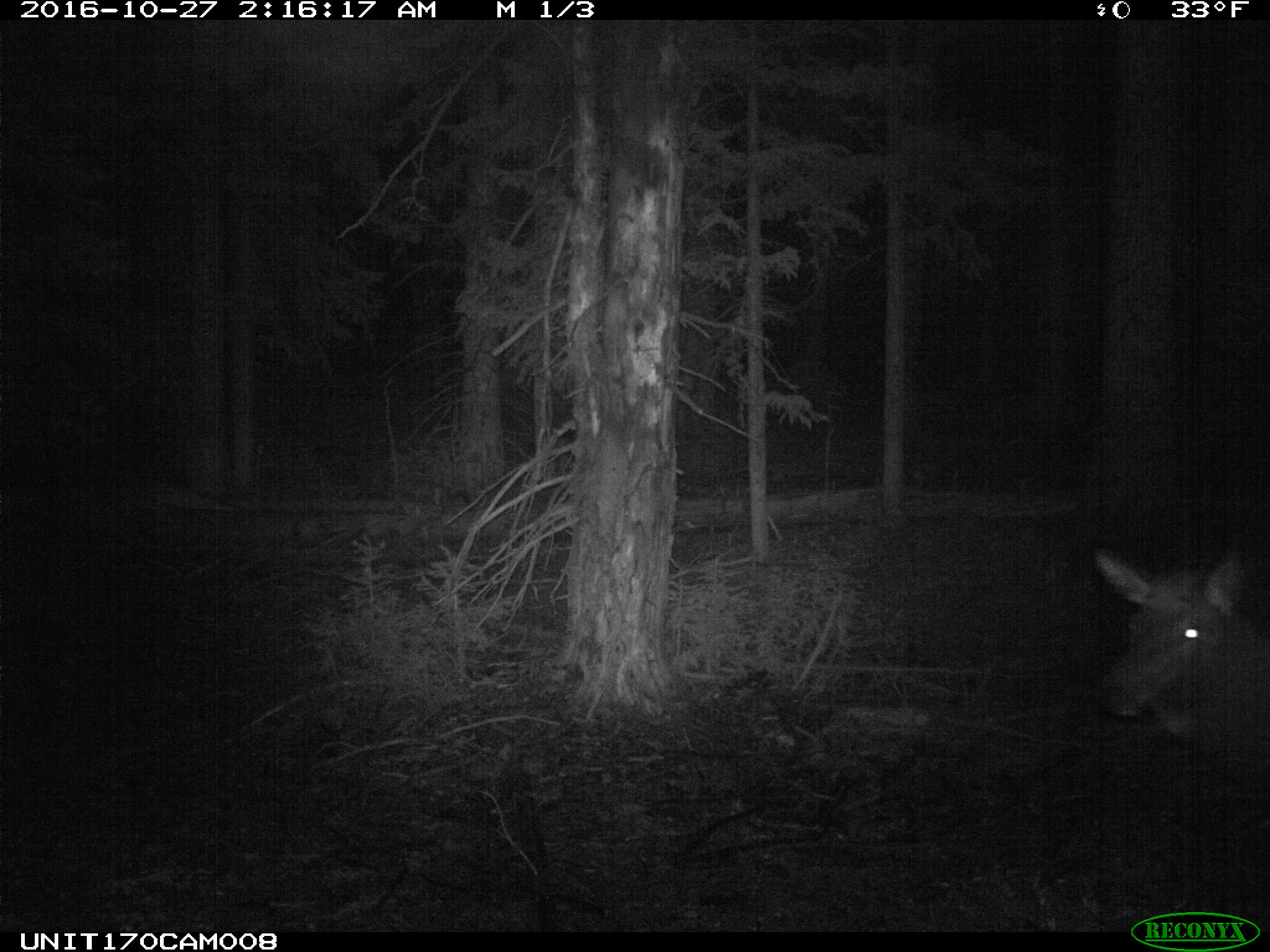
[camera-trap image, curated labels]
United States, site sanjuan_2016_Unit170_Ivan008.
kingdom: Animalia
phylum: Chordata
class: Mammalia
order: Artiodactyla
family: Cervidae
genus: Cervus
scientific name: Cervus elaphus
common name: red deer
Cervus elaphus (red deer).